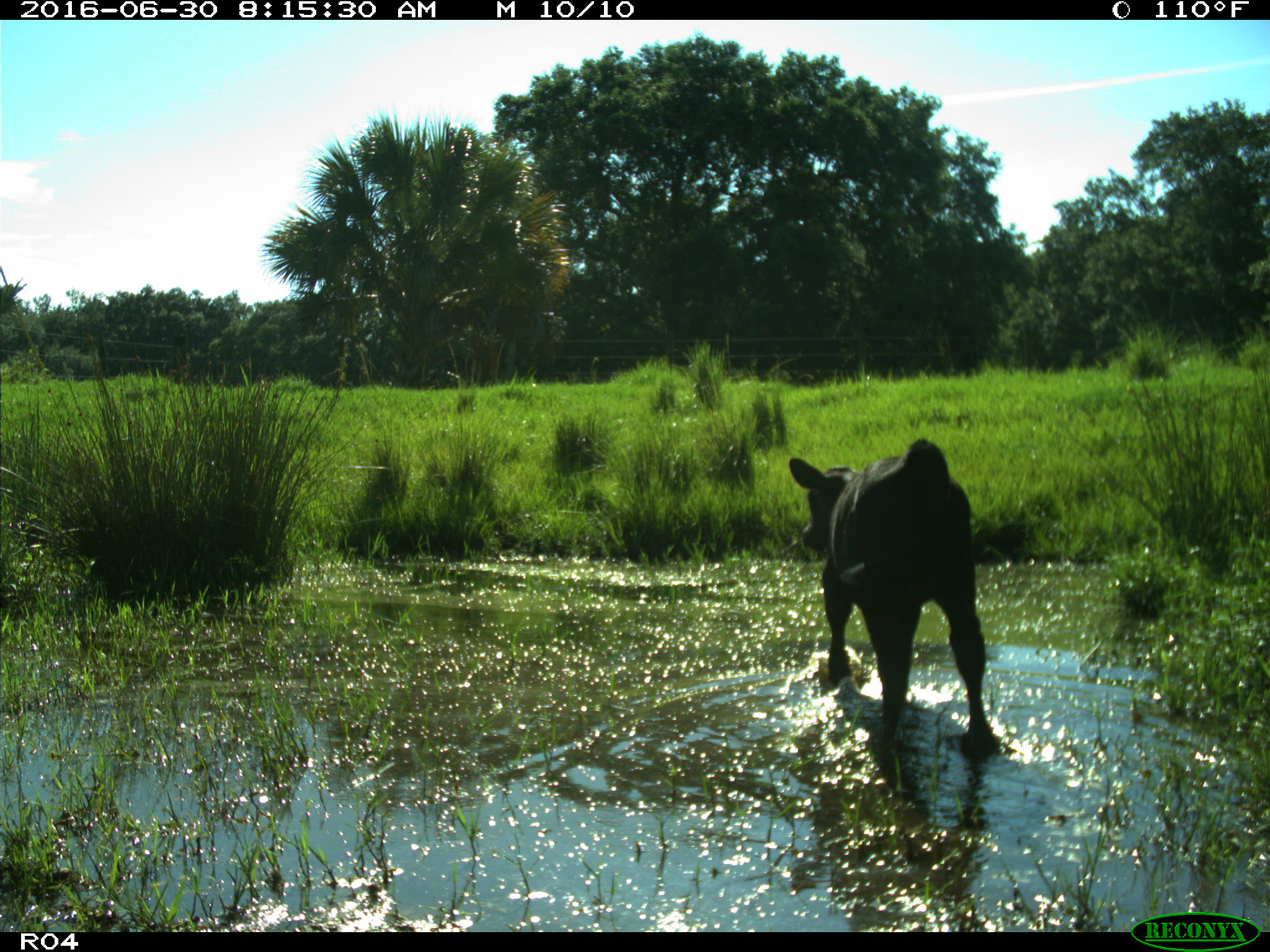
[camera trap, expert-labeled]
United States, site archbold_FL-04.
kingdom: Animalia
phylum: Chordata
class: Mammalia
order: Artiodactyla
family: Bovidae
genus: Bos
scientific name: Bos taurus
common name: domestic cow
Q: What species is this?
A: Bos taurus (domestic cow).